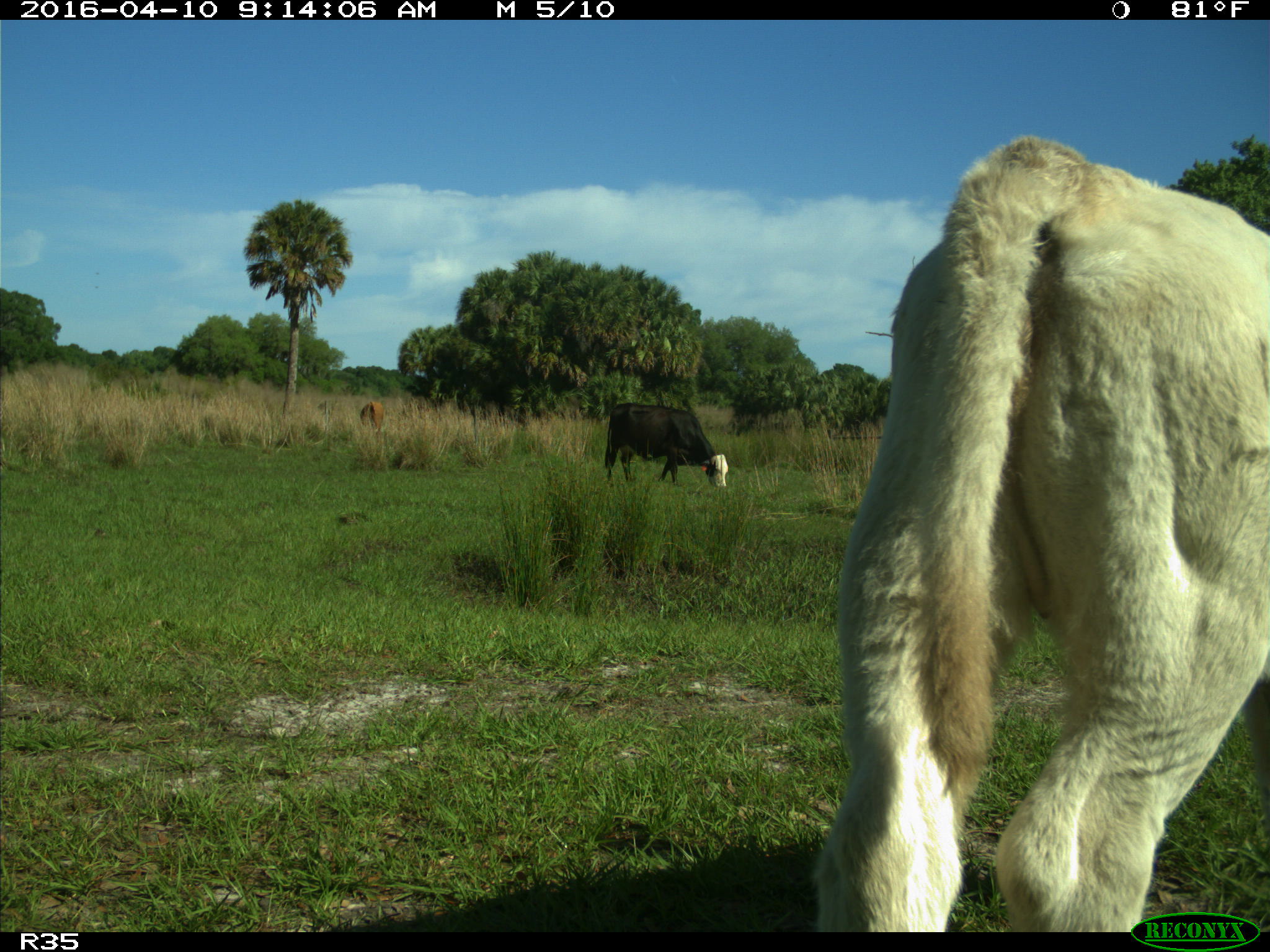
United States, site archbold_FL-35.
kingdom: Animalia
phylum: Chordata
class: Mammalia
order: Artiodactyla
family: Bovidae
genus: Bos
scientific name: Bos taurus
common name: domestic cow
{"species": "Bos taurus (domestic cow)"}